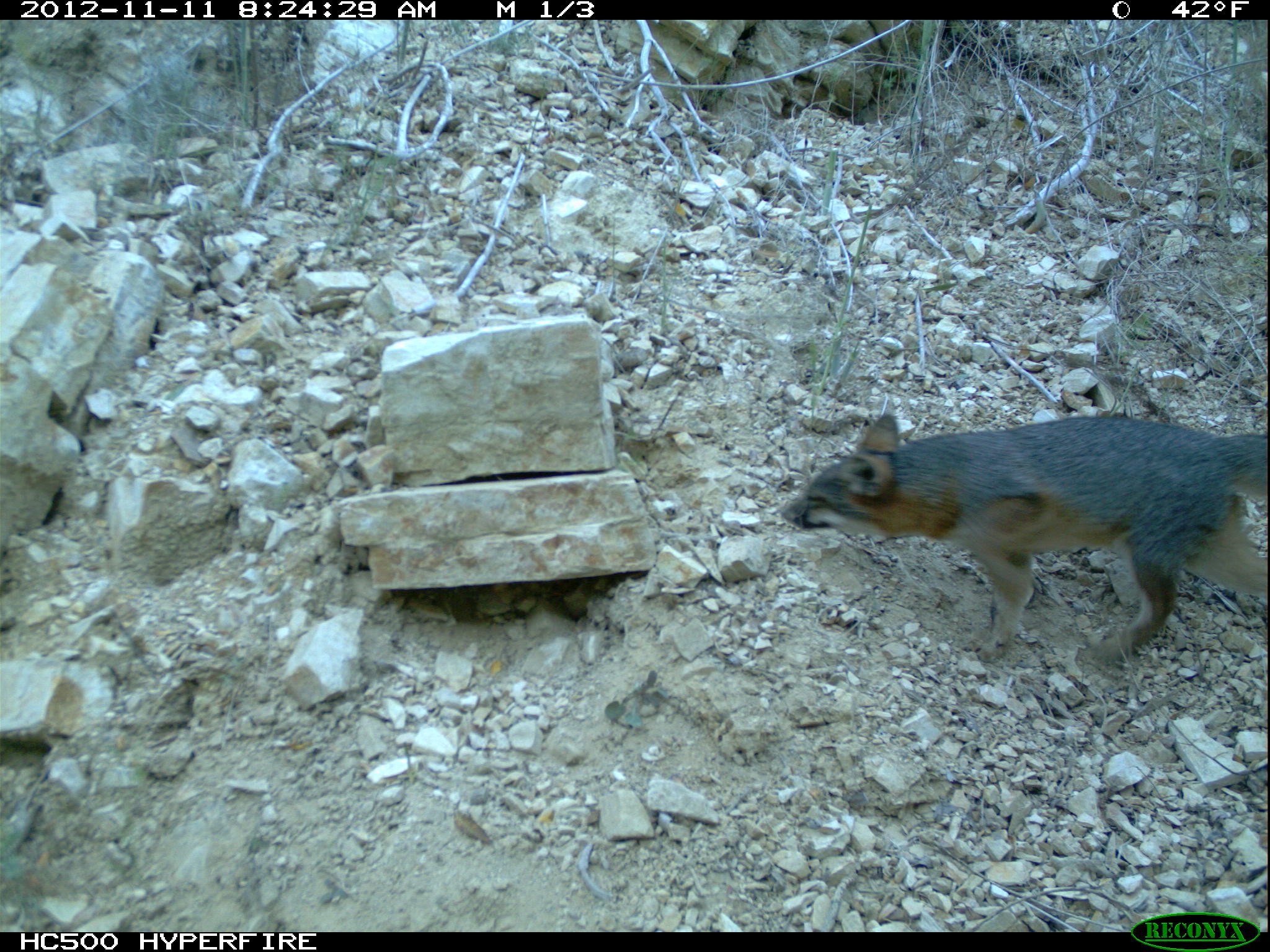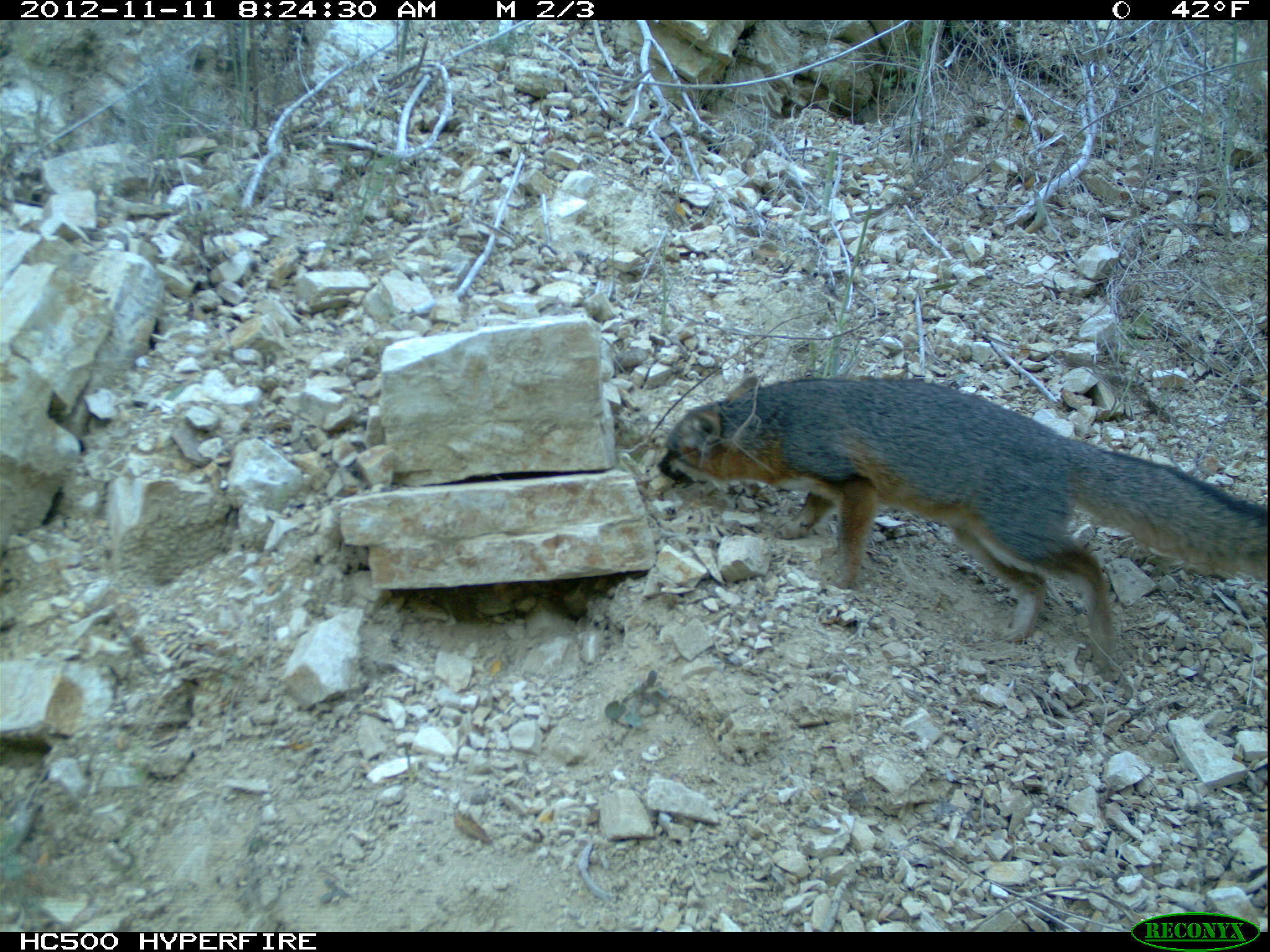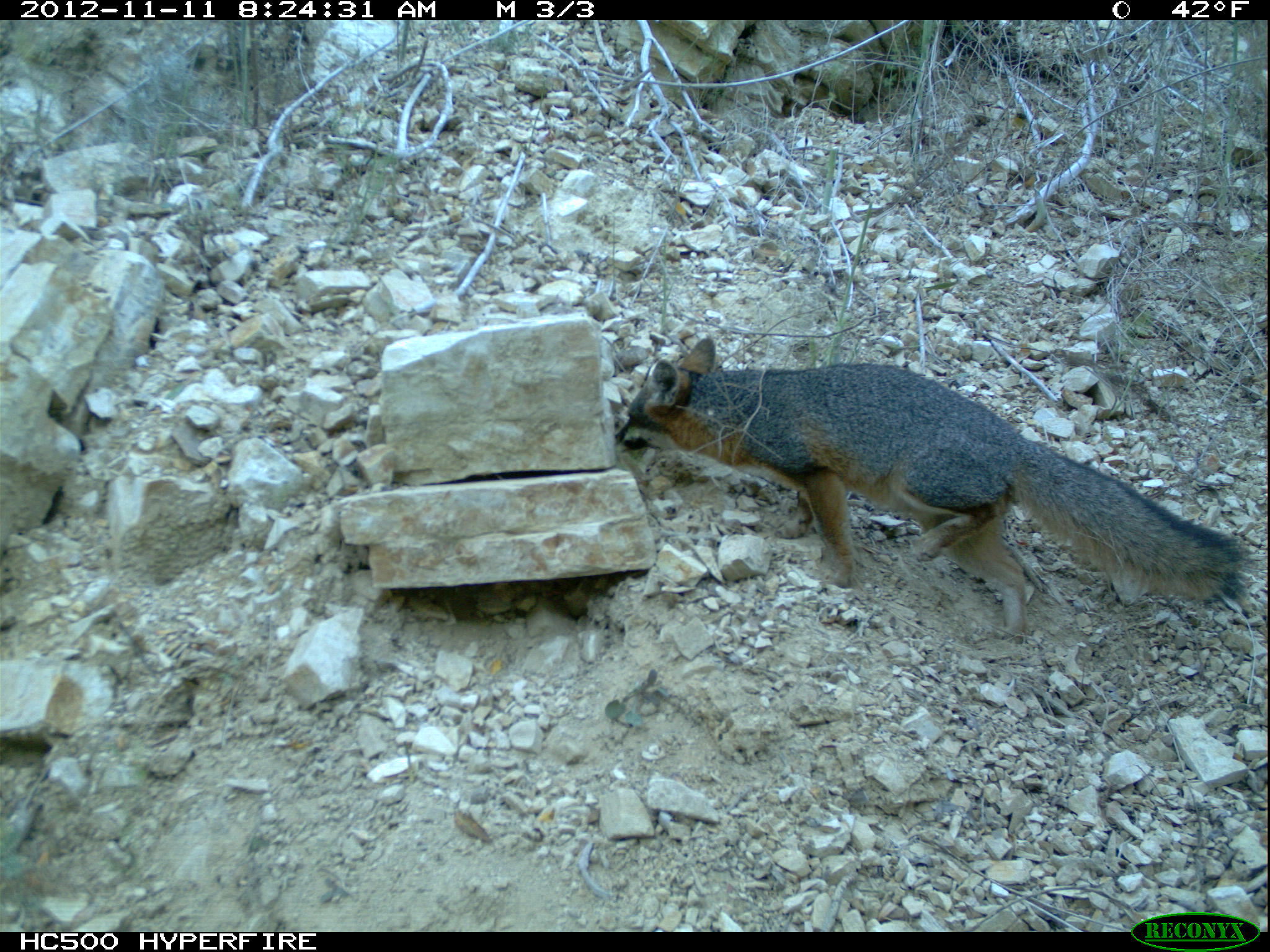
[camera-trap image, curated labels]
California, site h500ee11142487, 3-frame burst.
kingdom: Animalia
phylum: Chordata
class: Mammalia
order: Carnivora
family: Canidae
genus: Urocyon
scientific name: Urocyon littoralis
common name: island fox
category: fox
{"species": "fox (island fox) (Urocyon littoralis)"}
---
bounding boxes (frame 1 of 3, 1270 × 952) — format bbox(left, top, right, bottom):
fox: bbox(780, 411, 1268, 664)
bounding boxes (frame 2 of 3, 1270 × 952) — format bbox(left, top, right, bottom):
fox: bbox(658, 375, 1267, 672)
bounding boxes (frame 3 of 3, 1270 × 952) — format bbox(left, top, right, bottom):
fox: bbox(611, 335, 1249, 641)